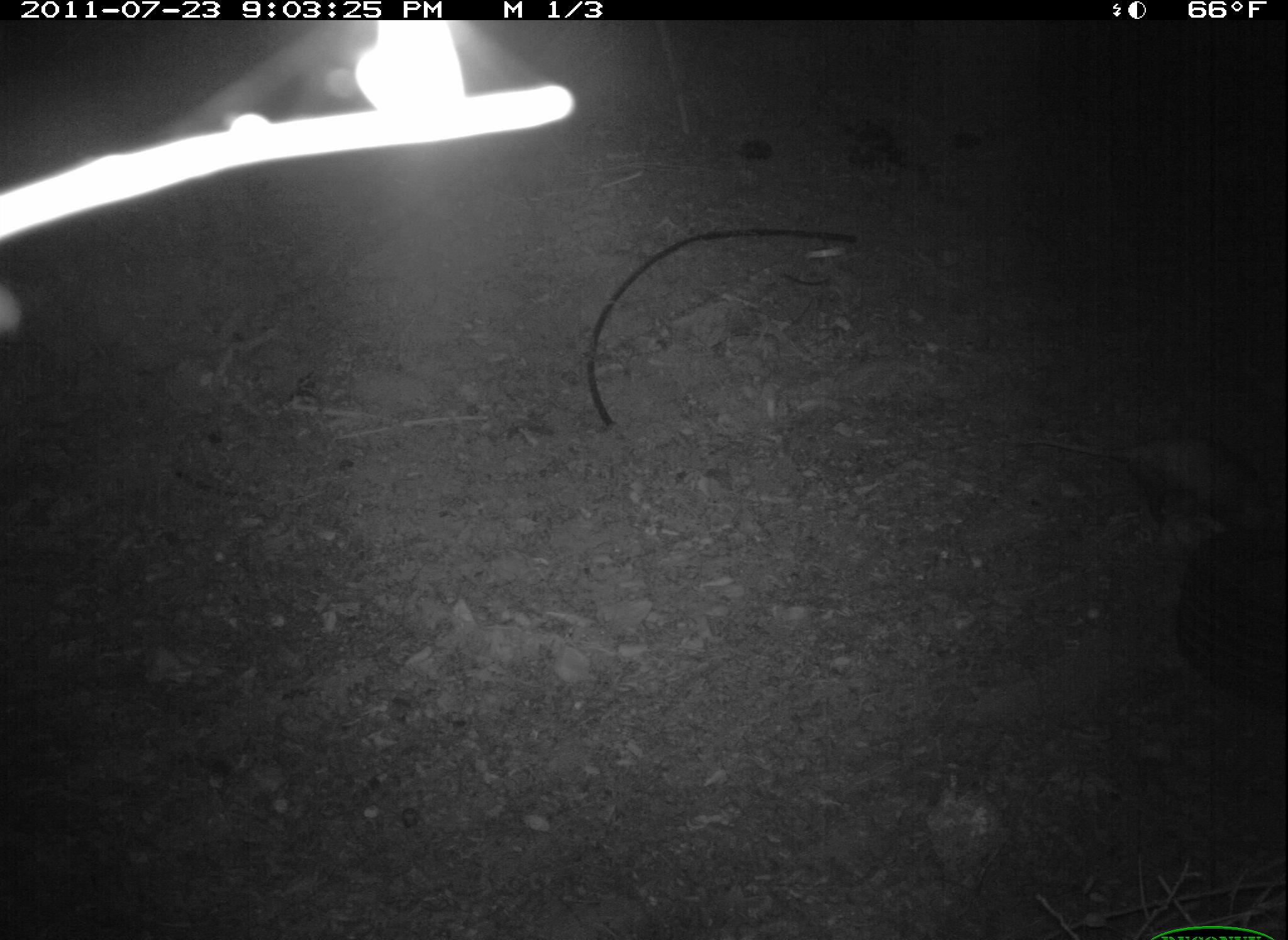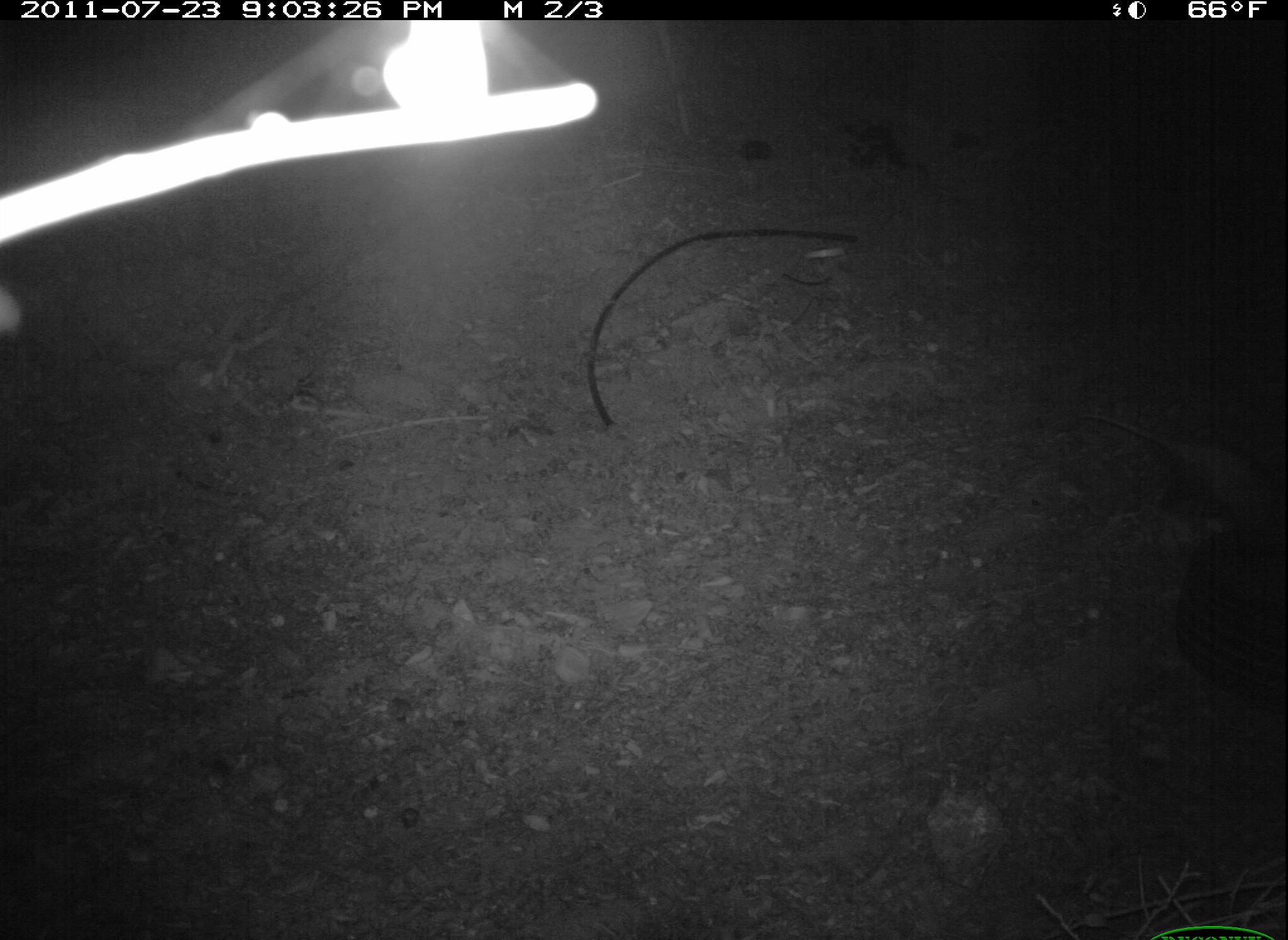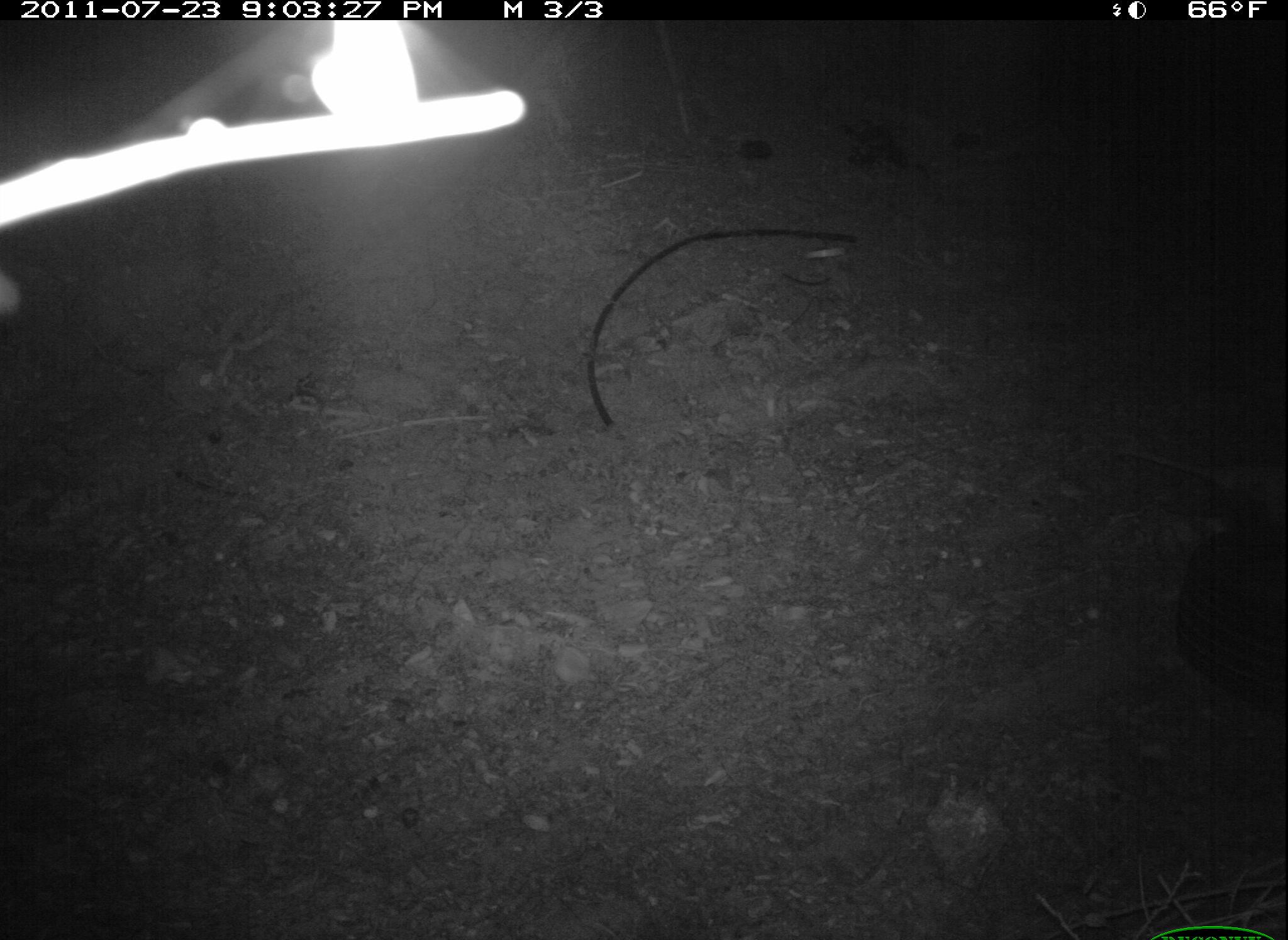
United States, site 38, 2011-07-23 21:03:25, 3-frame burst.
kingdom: Animalia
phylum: Chordata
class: Mammalia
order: Didelphimorphia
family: Didelphidae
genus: Didelphis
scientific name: Didelphis virginiana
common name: virginia opossum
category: opossum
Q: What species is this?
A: Opossum (virginia opossum) (Didelphis virginiana).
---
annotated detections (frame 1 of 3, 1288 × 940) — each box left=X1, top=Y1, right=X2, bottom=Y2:
opossum: left=992, top=396, right=1286, bottom=578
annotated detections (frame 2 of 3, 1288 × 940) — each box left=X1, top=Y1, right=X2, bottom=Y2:
opossum: left=1064, top=399, right=1286, bottom=573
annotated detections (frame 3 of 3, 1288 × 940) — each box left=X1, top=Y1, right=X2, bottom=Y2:
opossum: left=1103, top=372, right=1286, bottom=546